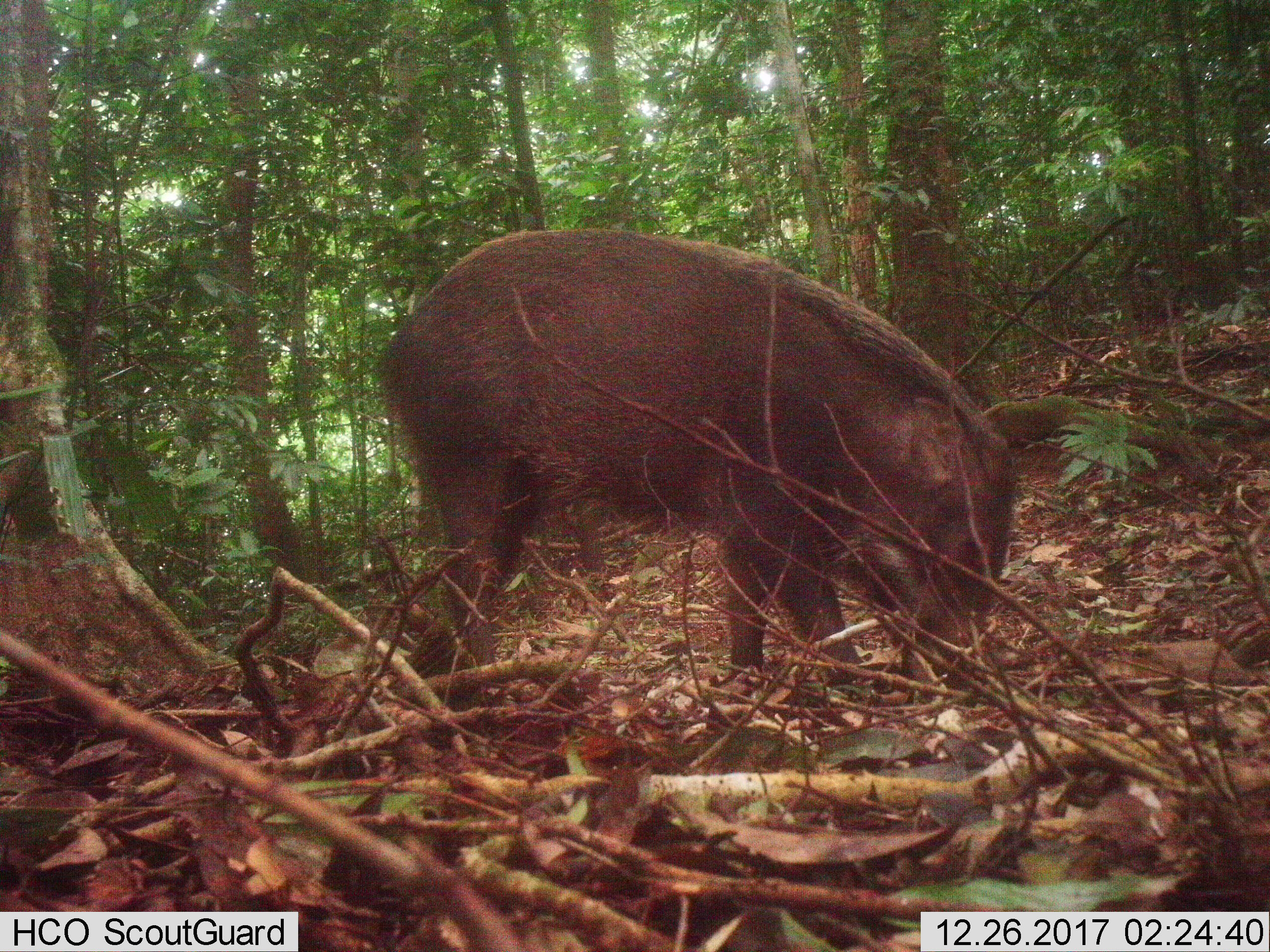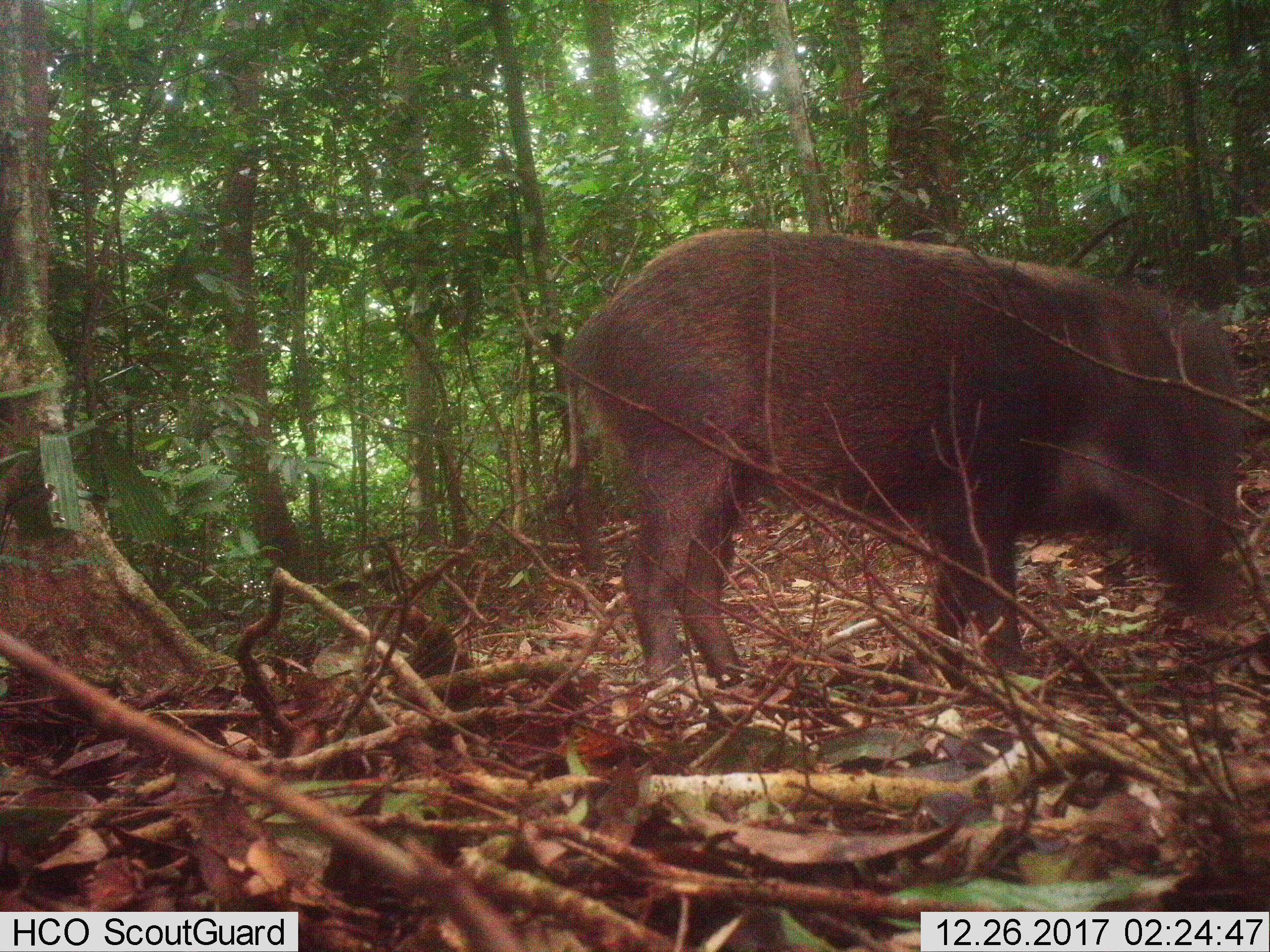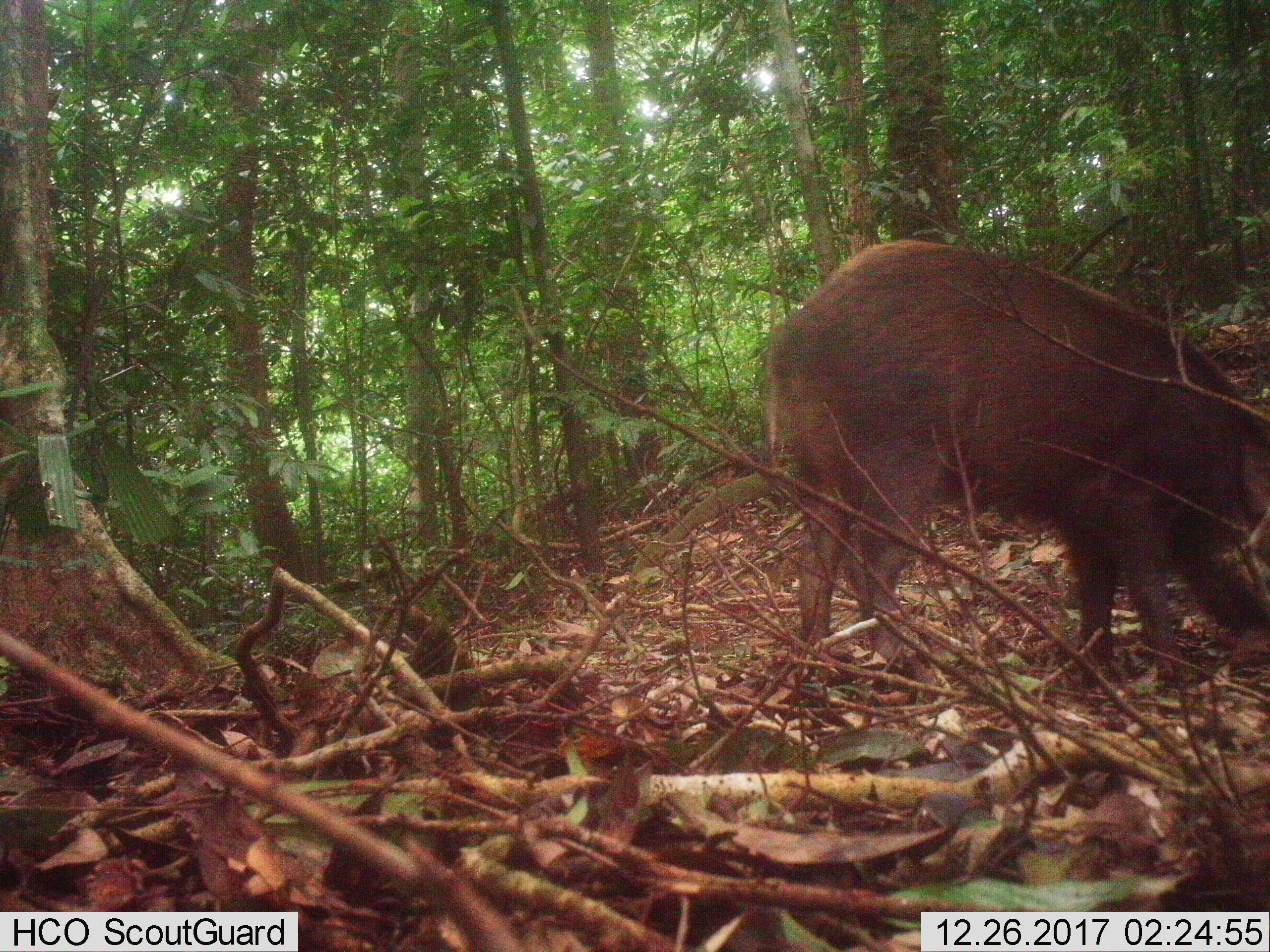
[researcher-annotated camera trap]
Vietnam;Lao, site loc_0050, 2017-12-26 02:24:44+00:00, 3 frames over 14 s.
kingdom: Animalia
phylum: Chordata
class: Mammalia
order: Artiodactyla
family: Suidae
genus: Sus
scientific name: Sus scrofa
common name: eurasian wild pig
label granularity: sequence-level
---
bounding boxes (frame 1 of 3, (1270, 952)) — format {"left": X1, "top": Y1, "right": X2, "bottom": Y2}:
eurasian wild pig: {"left": 373, "top": 221, "right": 1015, "bottom": 680}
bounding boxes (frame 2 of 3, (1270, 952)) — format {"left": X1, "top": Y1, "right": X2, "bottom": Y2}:
eurasian wild pig: {"left": 556, "top": 224, "right": 1248, "bottom": 690}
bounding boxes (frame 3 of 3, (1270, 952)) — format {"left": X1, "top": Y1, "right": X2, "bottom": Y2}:
eurasian wild pig: {"left": 764, "top": 236, "right": 1269, "bottom": 677}